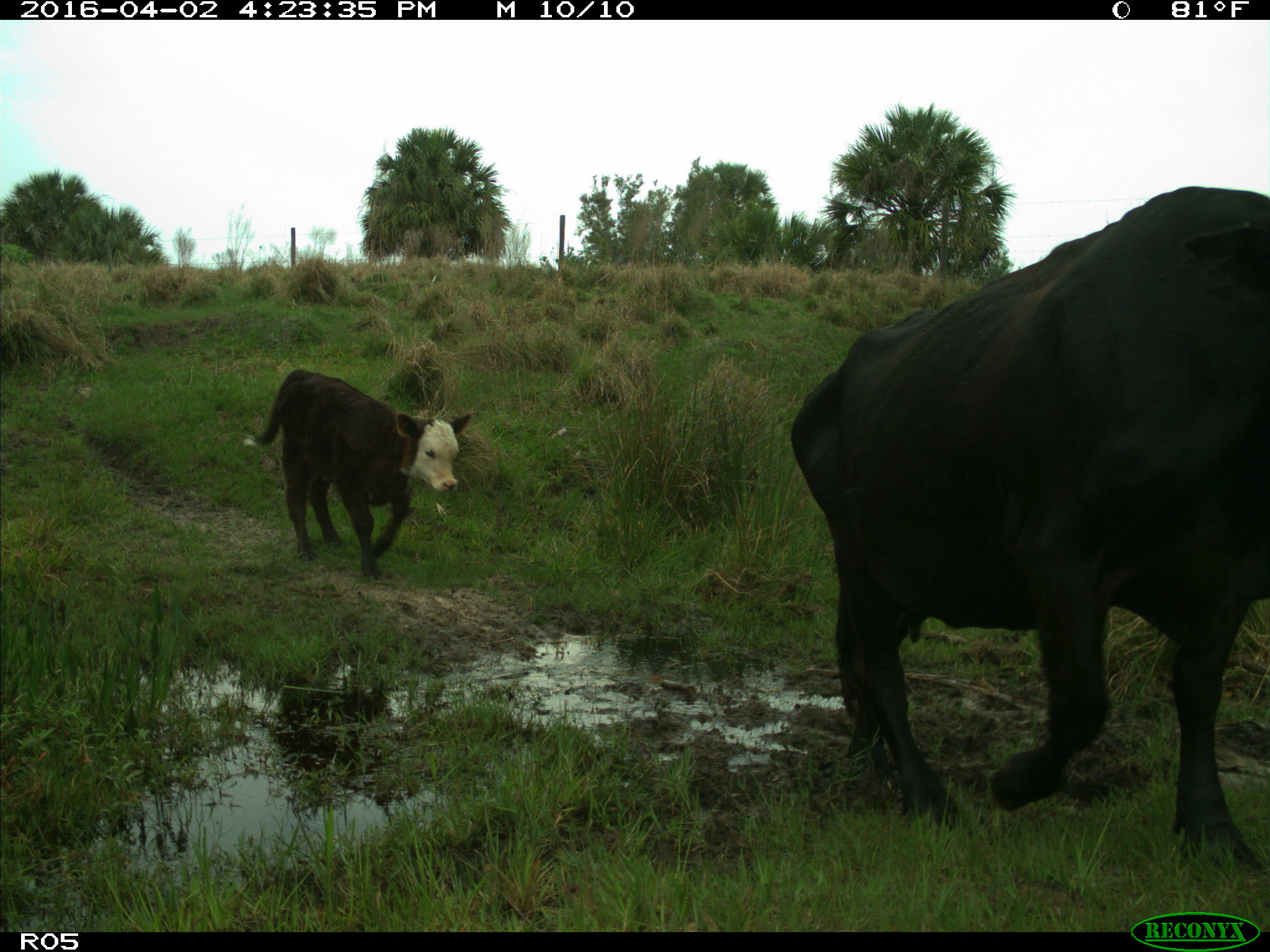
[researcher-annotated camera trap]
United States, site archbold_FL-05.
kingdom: Animalia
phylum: Chordata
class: Mammalia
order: Artiodactyla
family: Bovidae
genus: Bos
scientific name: Bos taurus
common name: domestic cow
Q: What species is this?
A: Bos taurus (domestic cow).